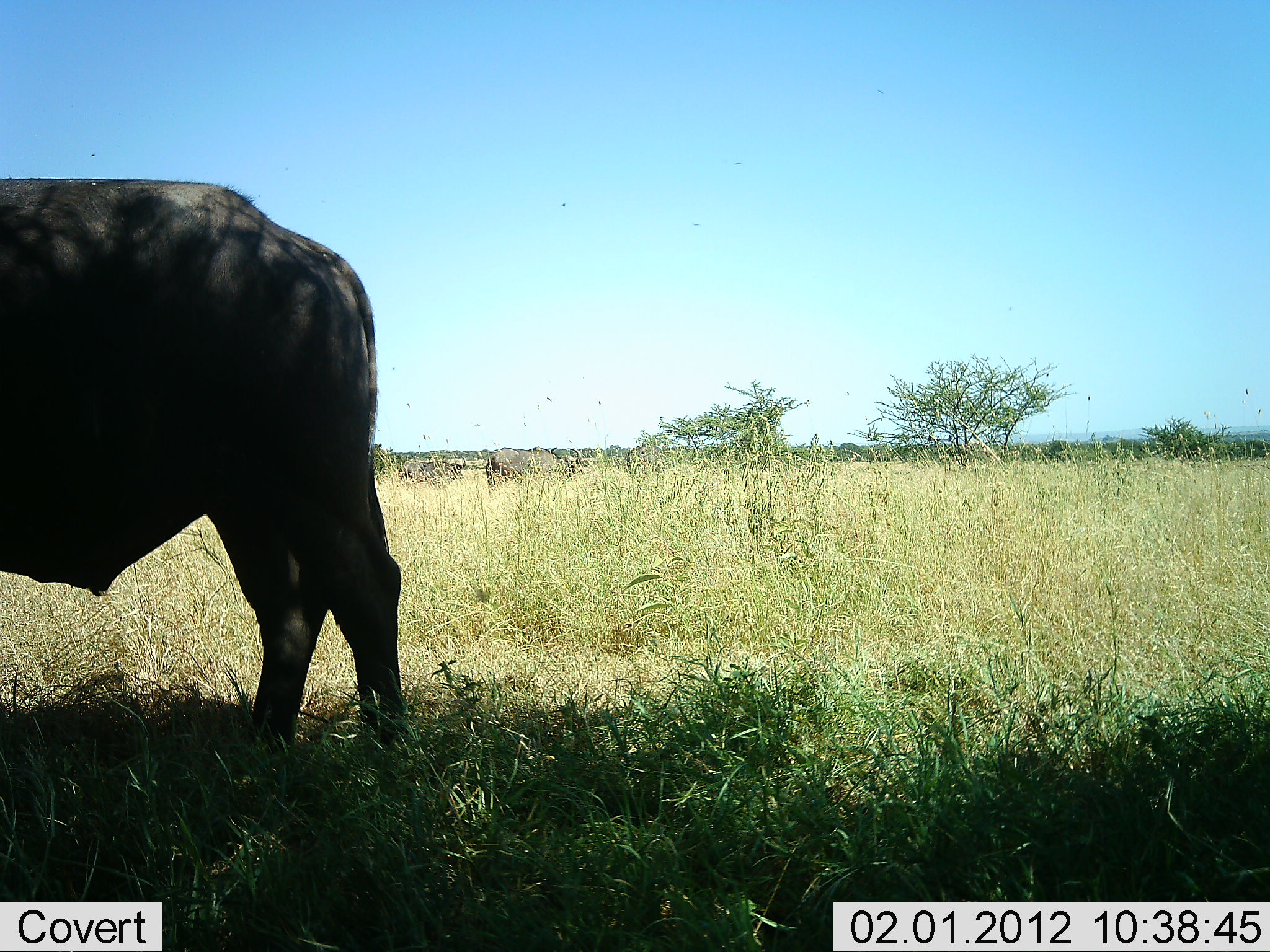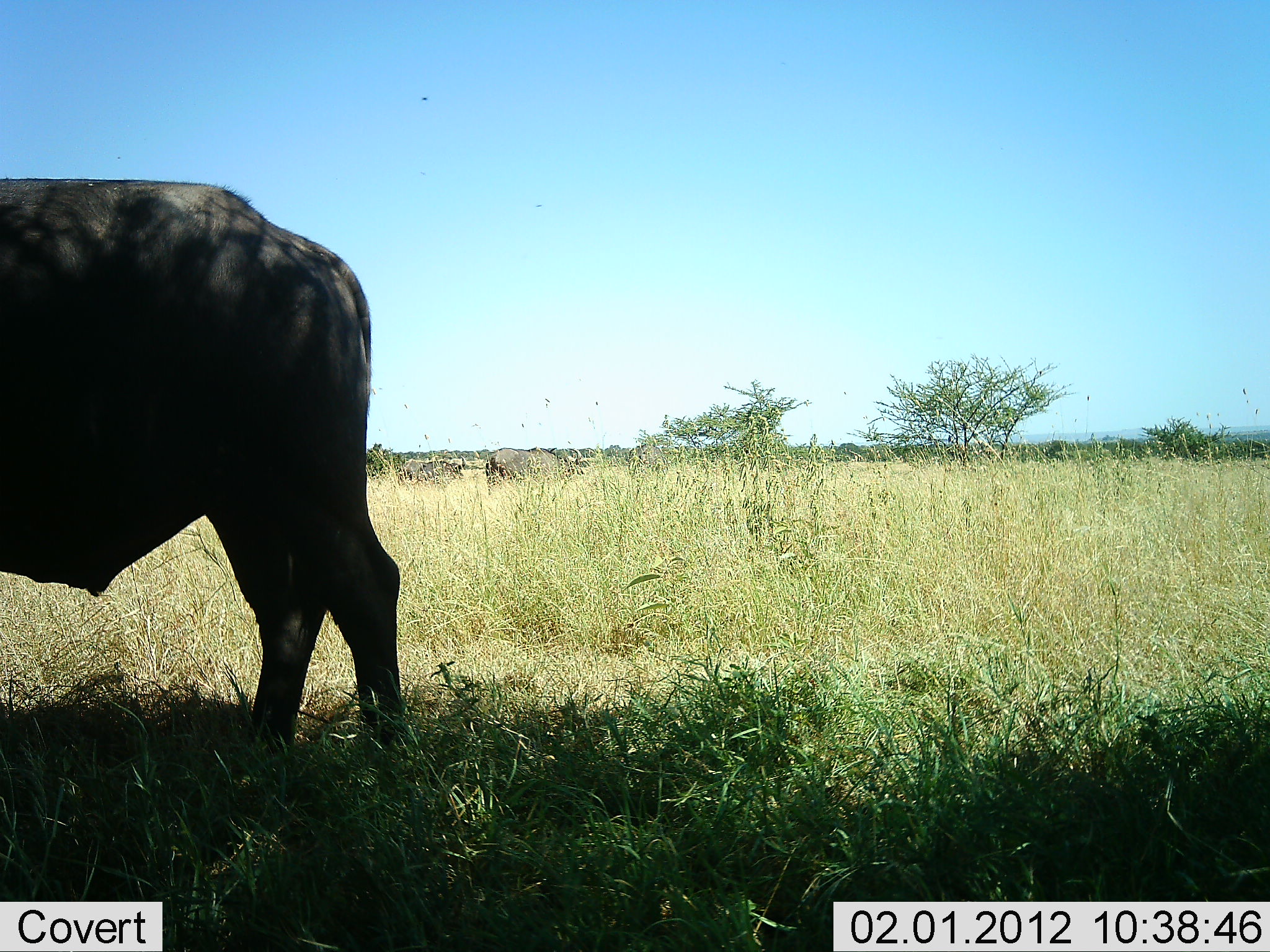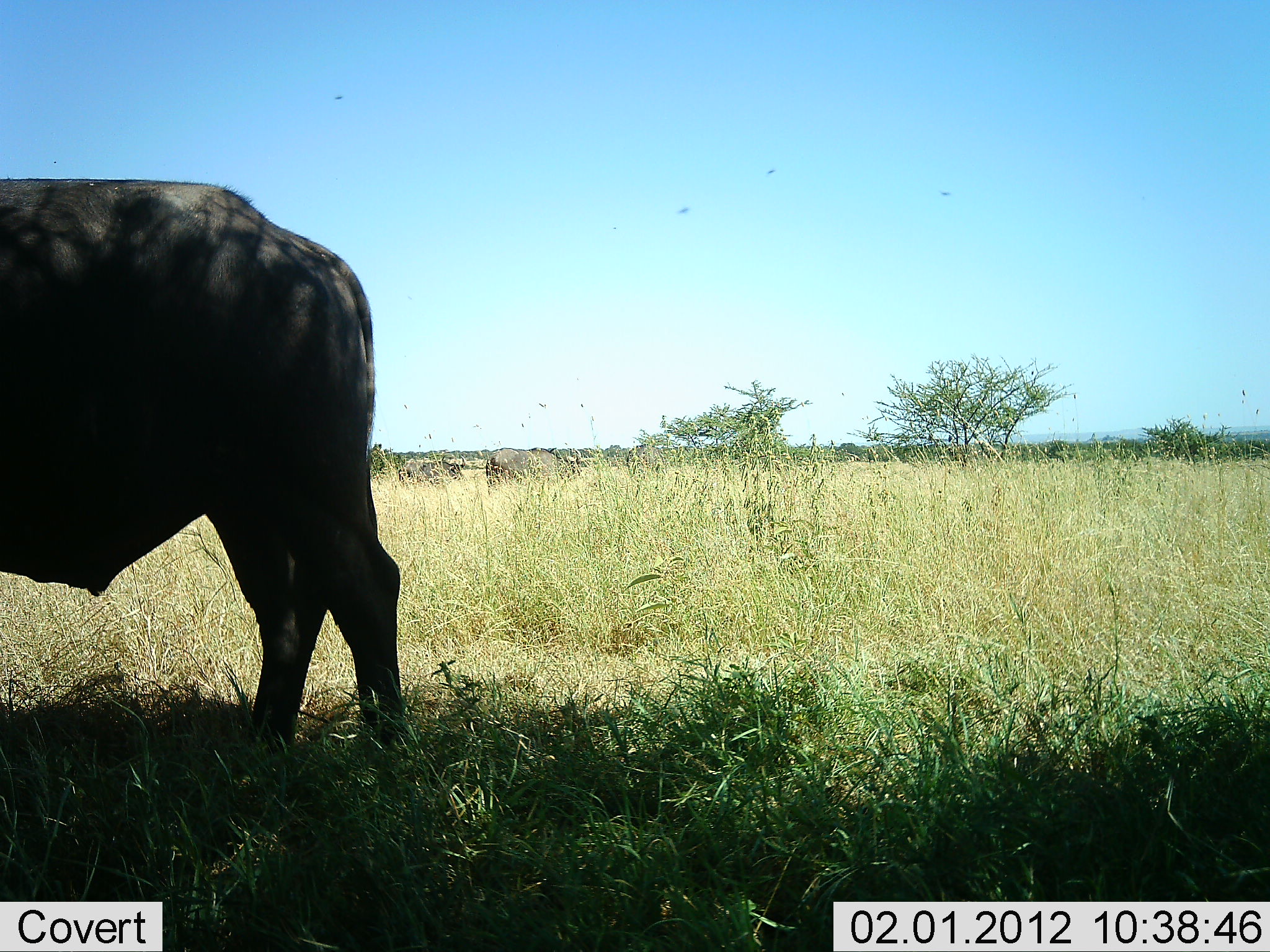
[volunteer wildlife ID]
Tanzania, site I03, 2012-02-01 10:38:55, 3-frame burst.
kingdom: Animalia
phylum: Chordata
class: Mammalia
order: Artiodactyla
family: Bovidae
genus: Syncerus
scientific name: Syncerus caffer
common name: cape buffalo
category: buffalo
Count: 1.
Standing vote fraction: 94%.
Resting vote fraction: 0%.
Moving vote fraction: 0%.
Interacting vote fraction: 0%.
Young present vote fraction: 0%.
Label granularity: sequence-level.